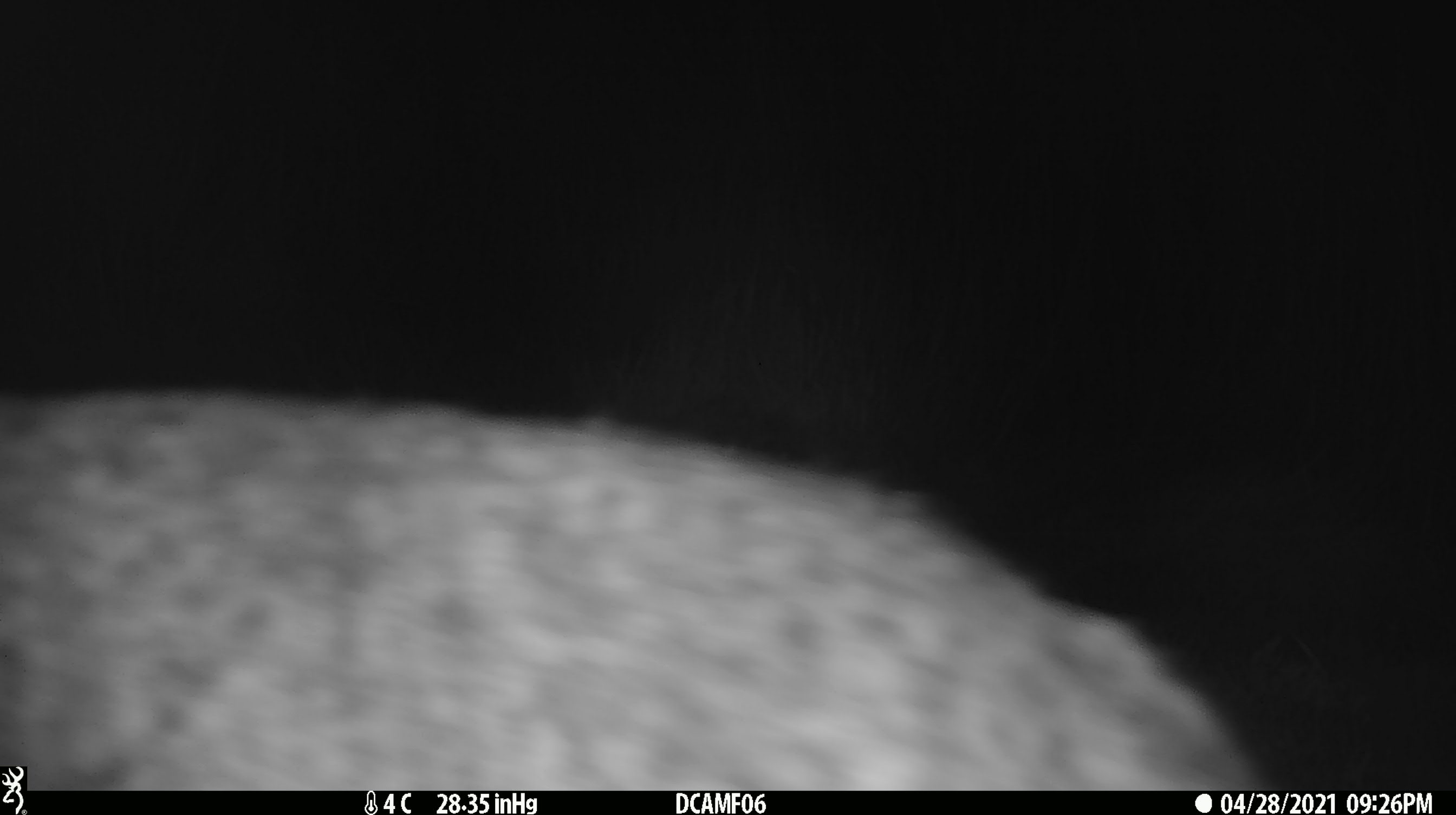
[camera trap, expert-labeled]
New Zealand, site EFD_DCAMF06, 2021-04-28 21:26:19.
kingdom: Animalia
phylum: Chordata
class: Mammalia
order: Lagomorpha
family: Leporidae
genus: Oryctolagus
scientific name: Oryctolagus cuniculus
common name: european rabbit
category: rabbit